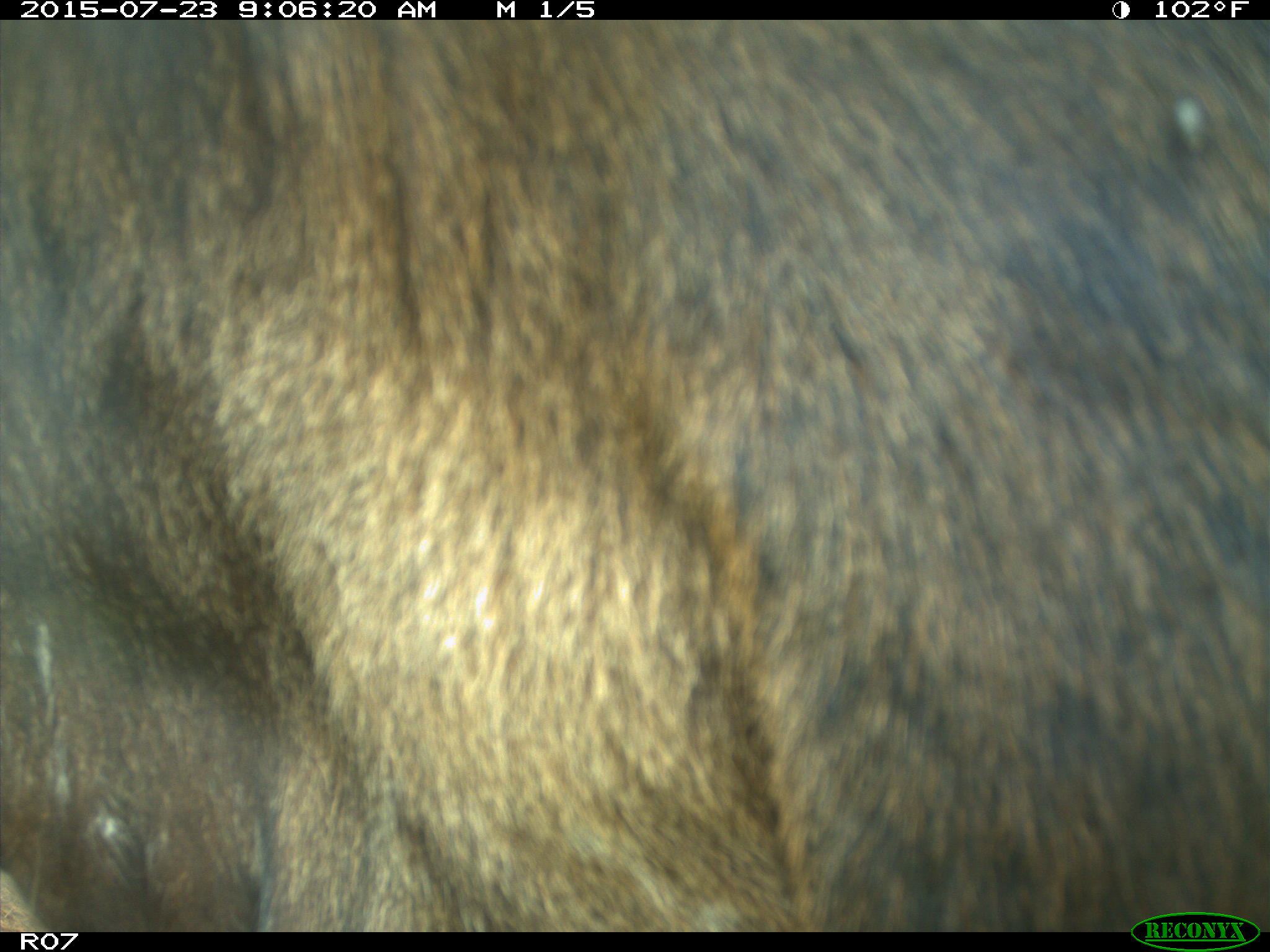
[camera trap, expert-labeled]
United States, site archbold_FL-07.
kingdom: Animalia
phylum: Chordata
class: Mammalia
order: Artiodactyla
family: Bovidae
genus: Bos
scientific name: Bos taurus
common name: domestic cow